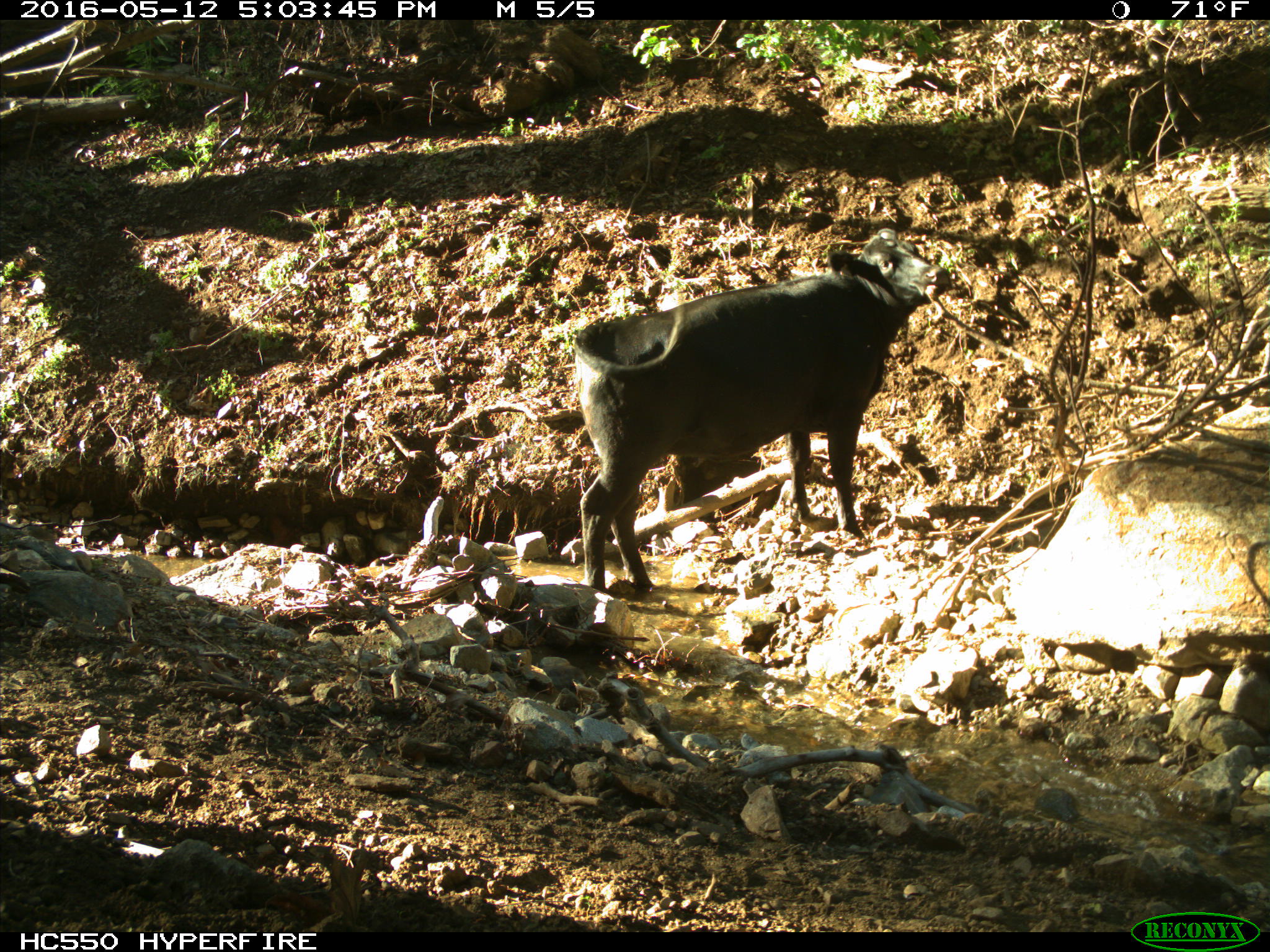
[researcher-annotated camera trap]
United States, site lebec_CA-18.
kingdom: Animalia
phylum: Chordata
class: Mammalia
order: Artiodactyla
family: Bovidae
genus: Bos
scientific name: Bos taurus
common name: domestic cow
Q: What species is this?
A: Bos taurus (domestic cow).